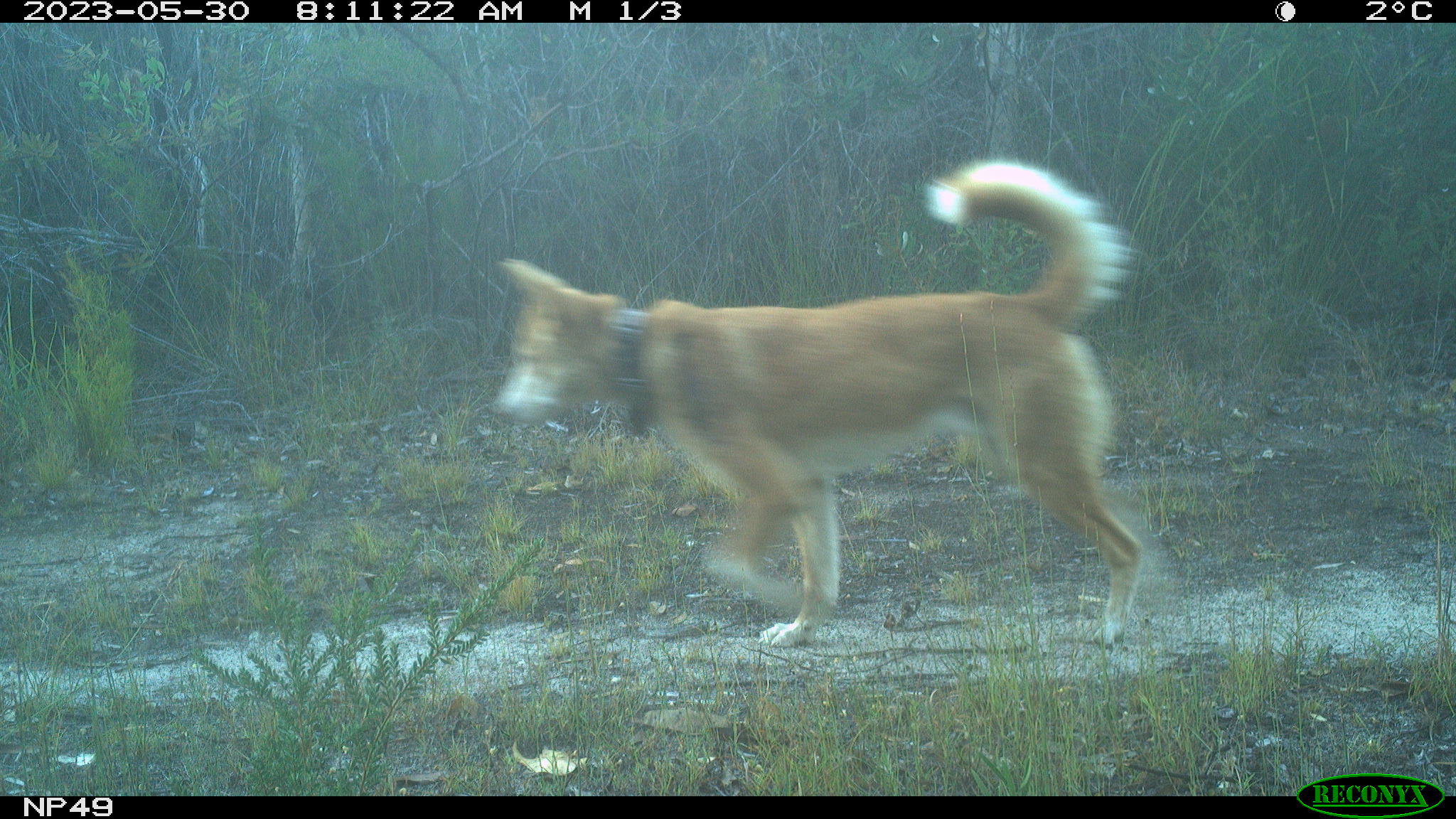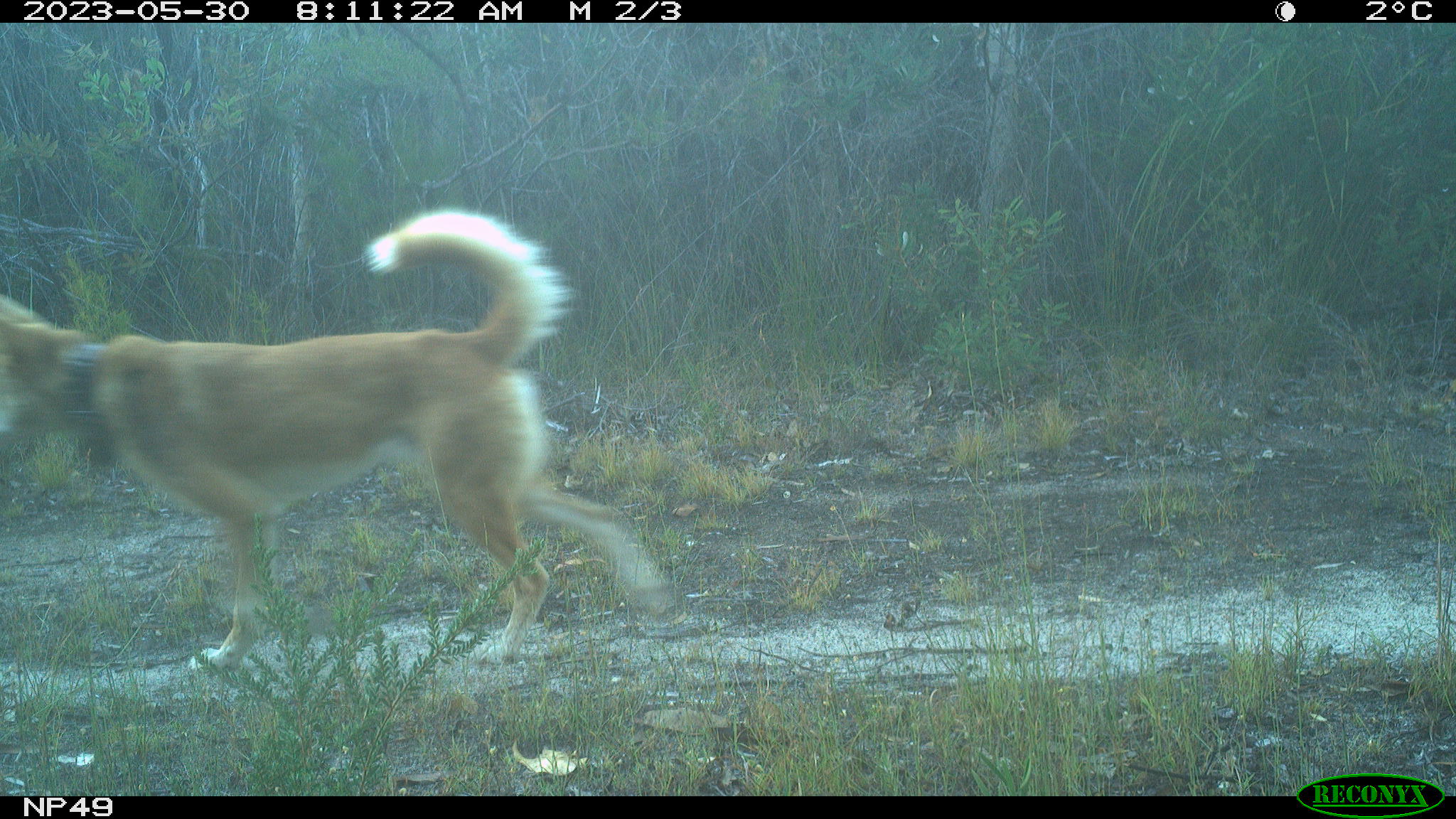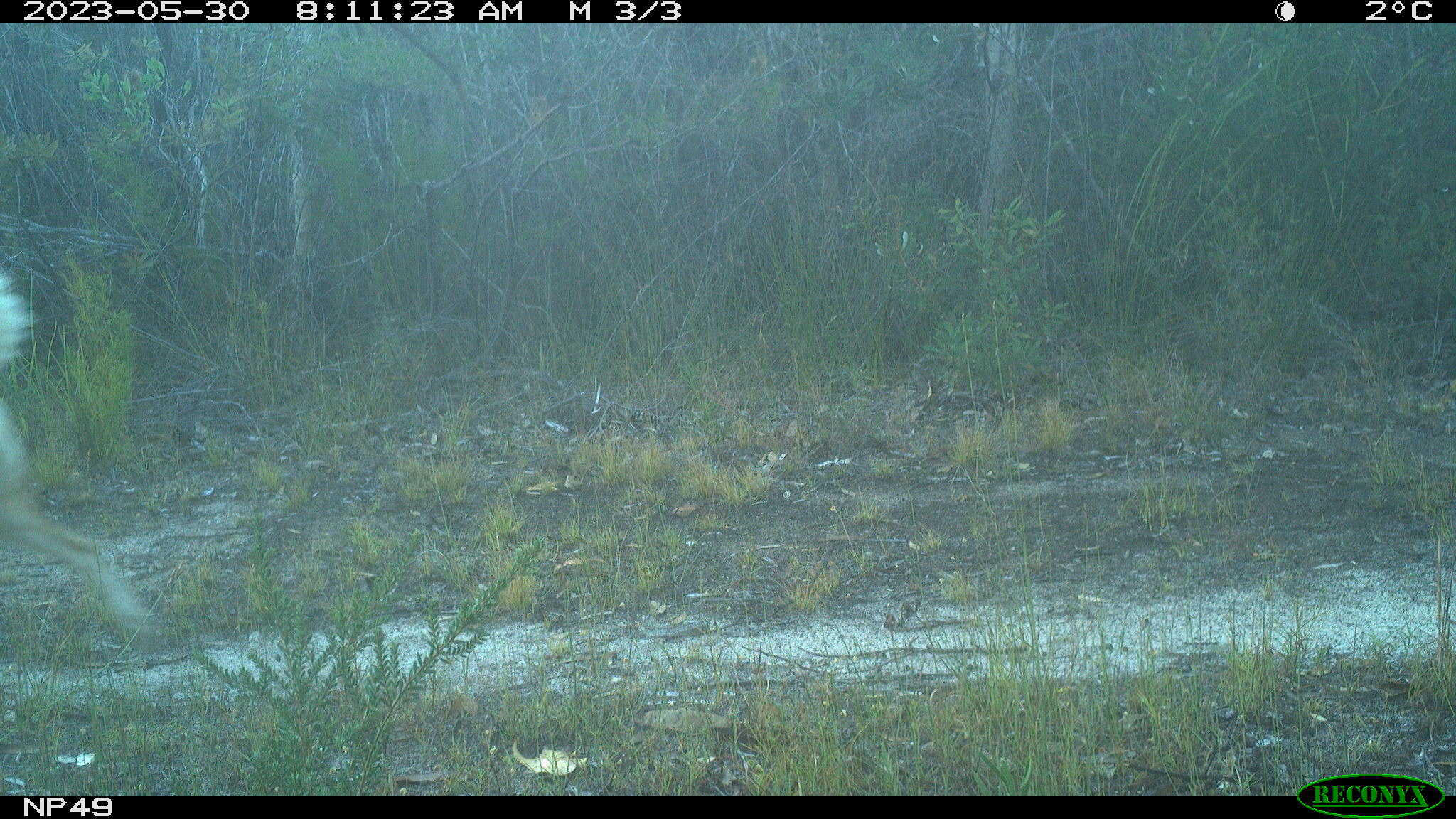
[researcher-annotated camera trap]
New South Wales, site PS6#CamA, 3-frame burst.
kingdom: Animalia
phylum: Chordata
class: Mammalia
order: Carnivora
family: Canidae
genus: Canis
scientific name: Canis familiaris dingo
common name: dingo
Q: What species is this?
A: Dingo (Canis familiaris dingo).